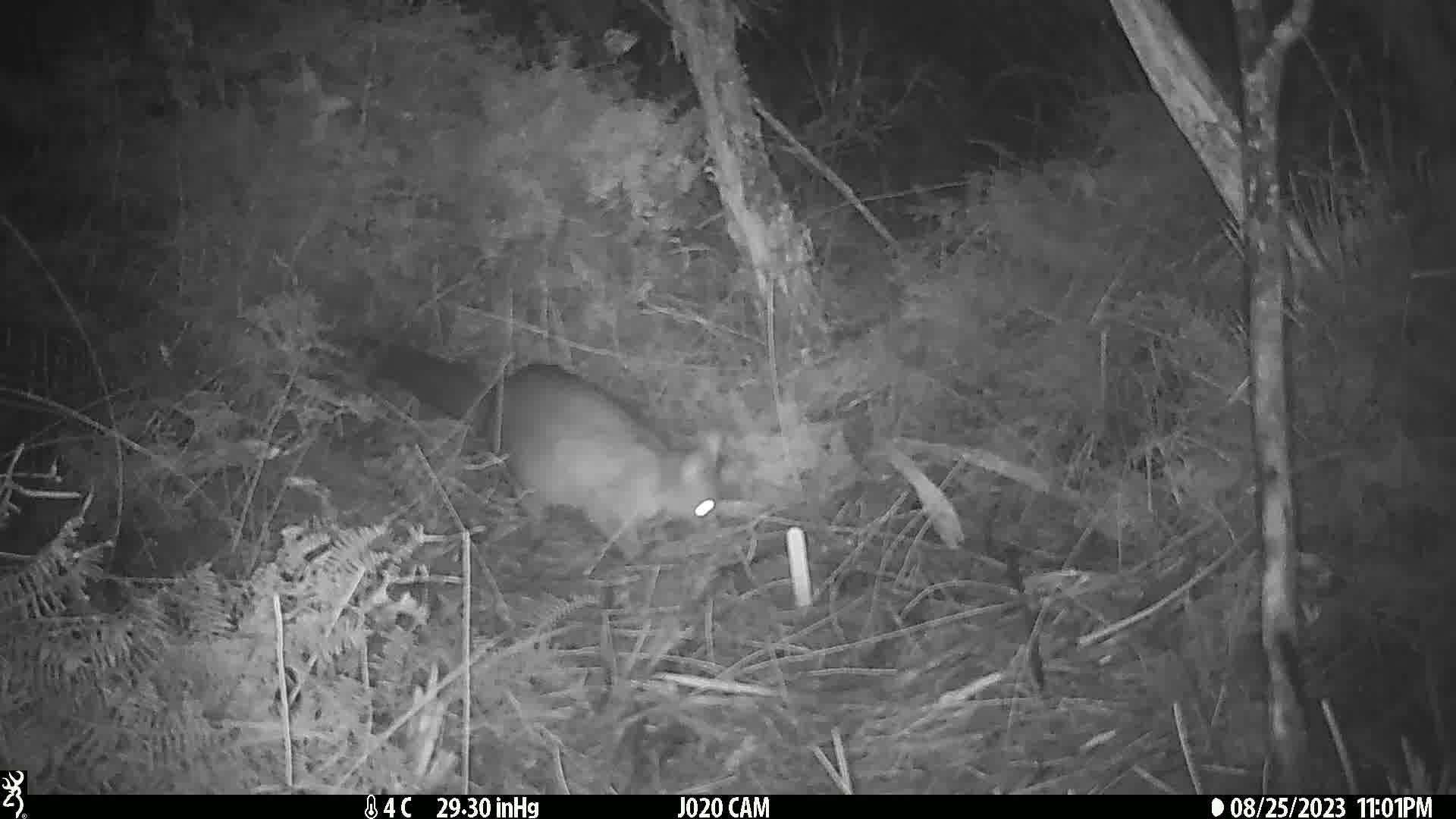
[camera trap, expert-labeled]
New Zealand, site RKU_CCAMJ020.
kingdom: Animalia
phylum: Chordata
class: Mammalia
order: Diprotodontia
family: Phalangeridae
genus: Trichosurus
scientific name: Trichosurus vulpecula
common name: common brushtail possum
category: possum